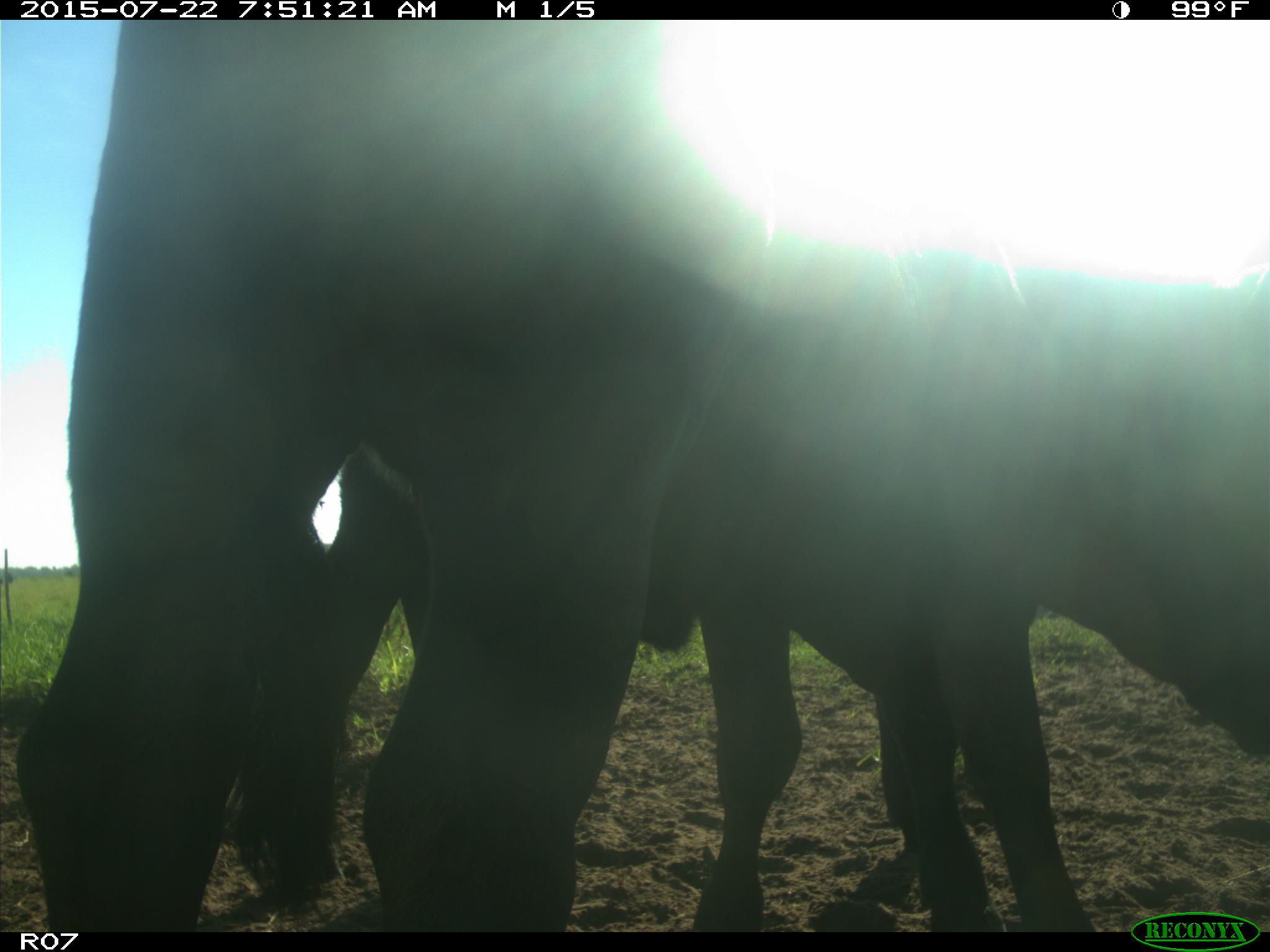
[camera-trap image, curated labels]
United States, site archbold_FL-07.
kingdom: Animalia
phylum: Chordata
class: Mammalia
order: Artiodactyla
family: Suidae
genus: Sus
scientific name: Sus scrofa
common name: wild boar